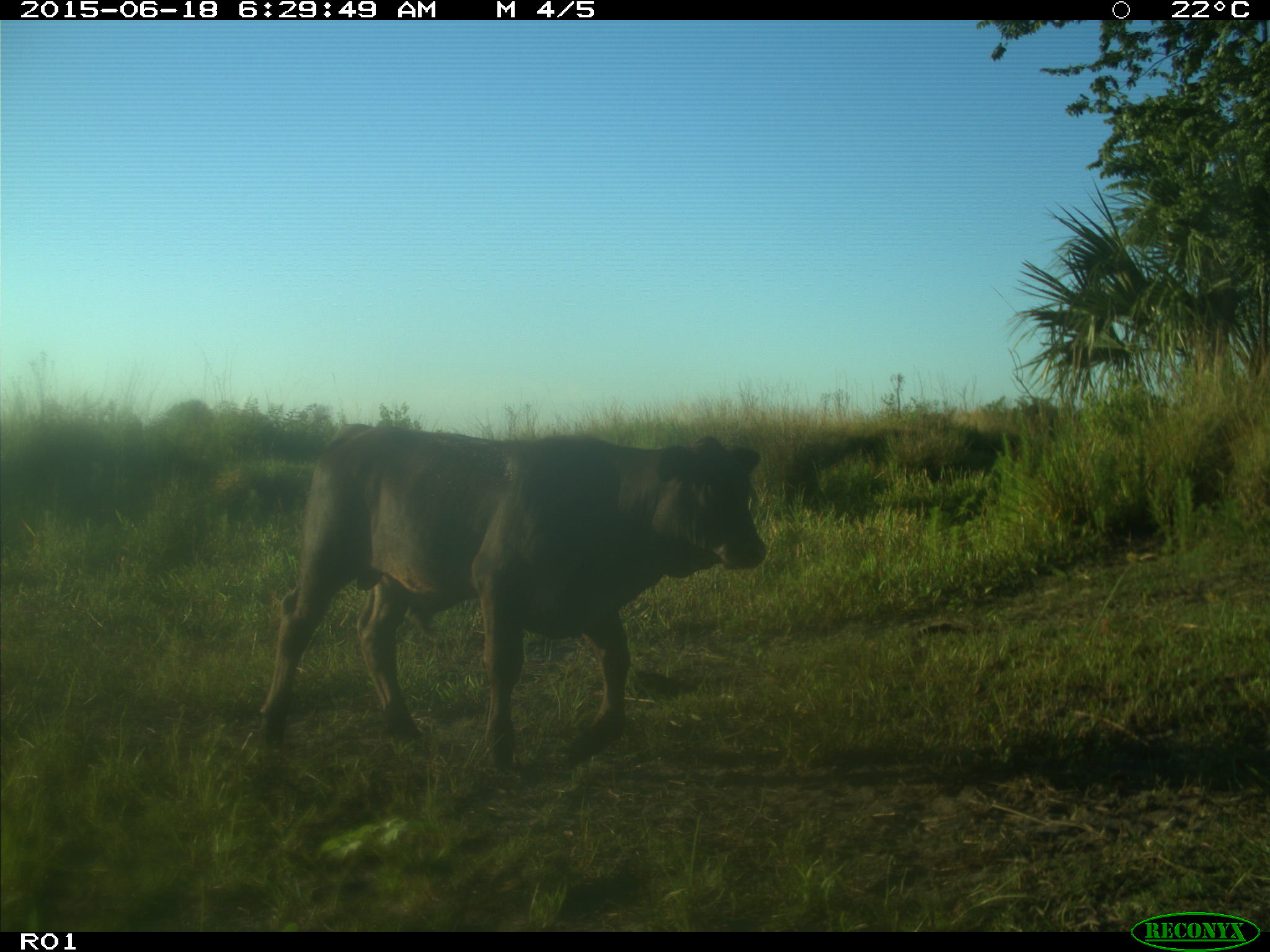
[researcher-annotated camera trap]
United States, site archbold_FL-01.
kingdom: Animalia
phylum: Chordata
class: Mammalia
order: Artiodactyla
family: Bovidae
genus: Bos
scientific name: Bos taurus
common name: domestic cow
Bos taurus (domestic cow).